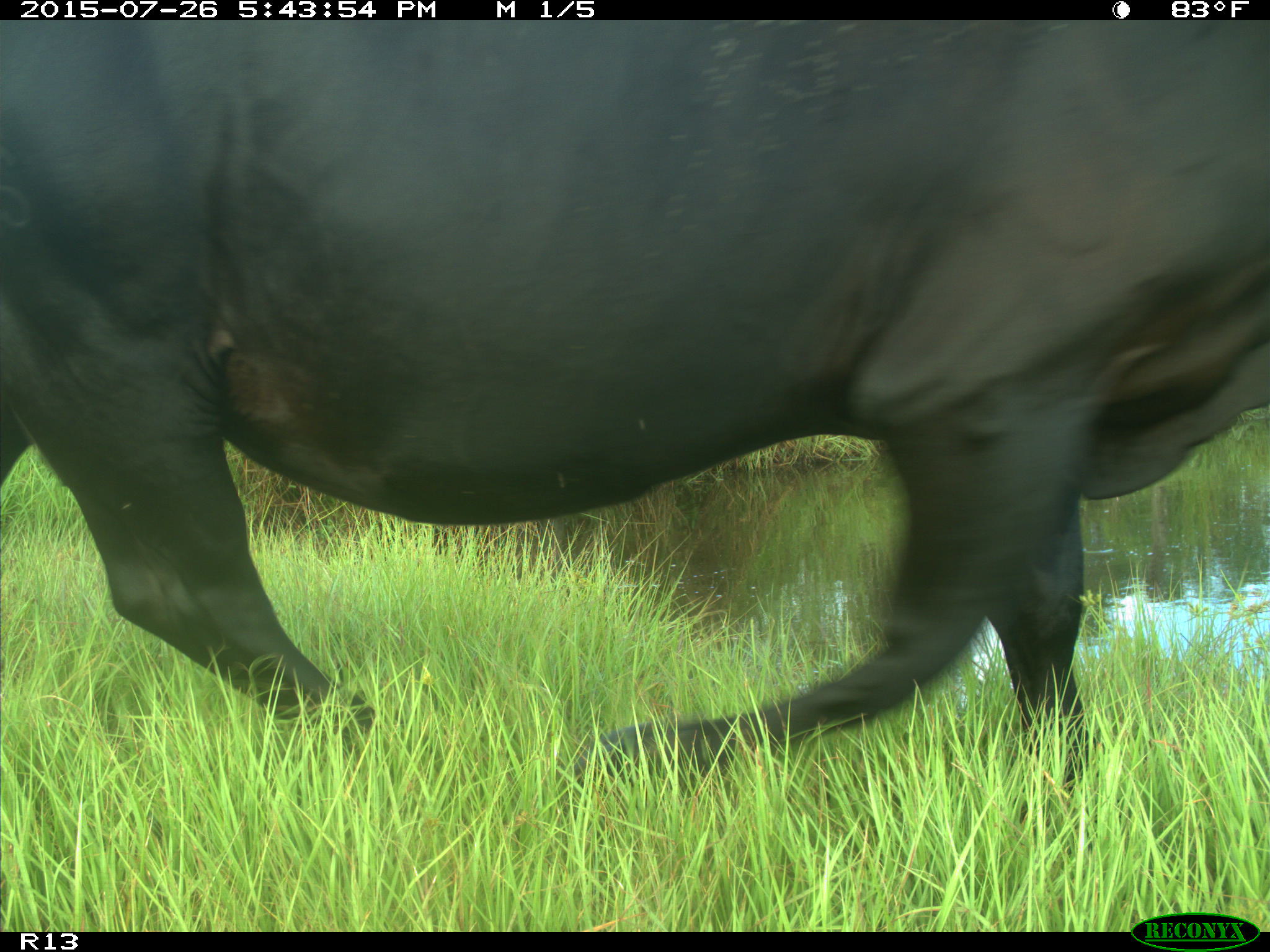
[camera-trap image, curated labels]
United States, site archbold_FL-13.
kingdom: Animalia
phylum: Chordata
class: Mammalia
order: Artiodactyla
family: Bovidae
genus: Bos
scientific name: Bos taurus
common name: domestic cow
Bos taurus (domestic cow).